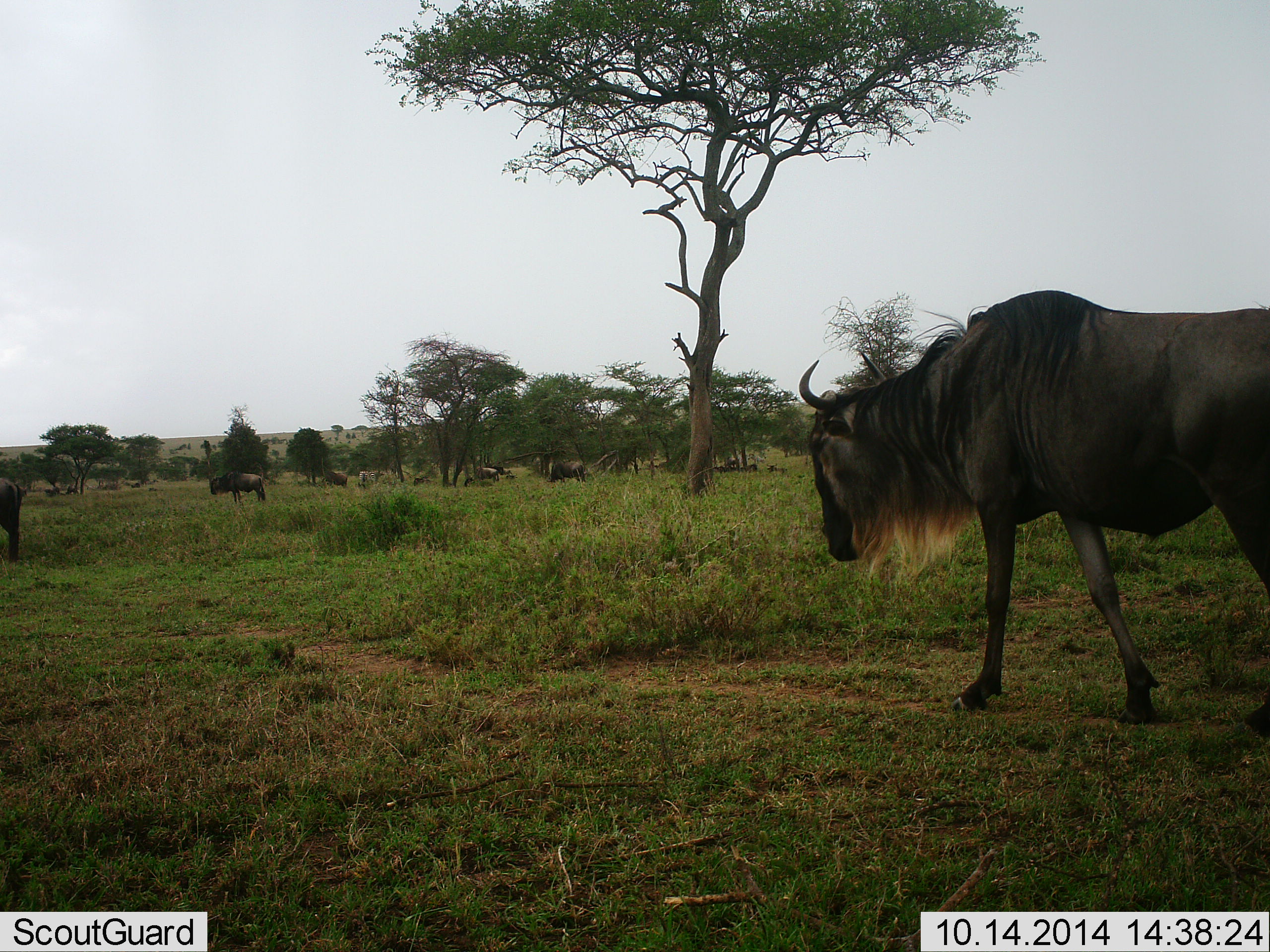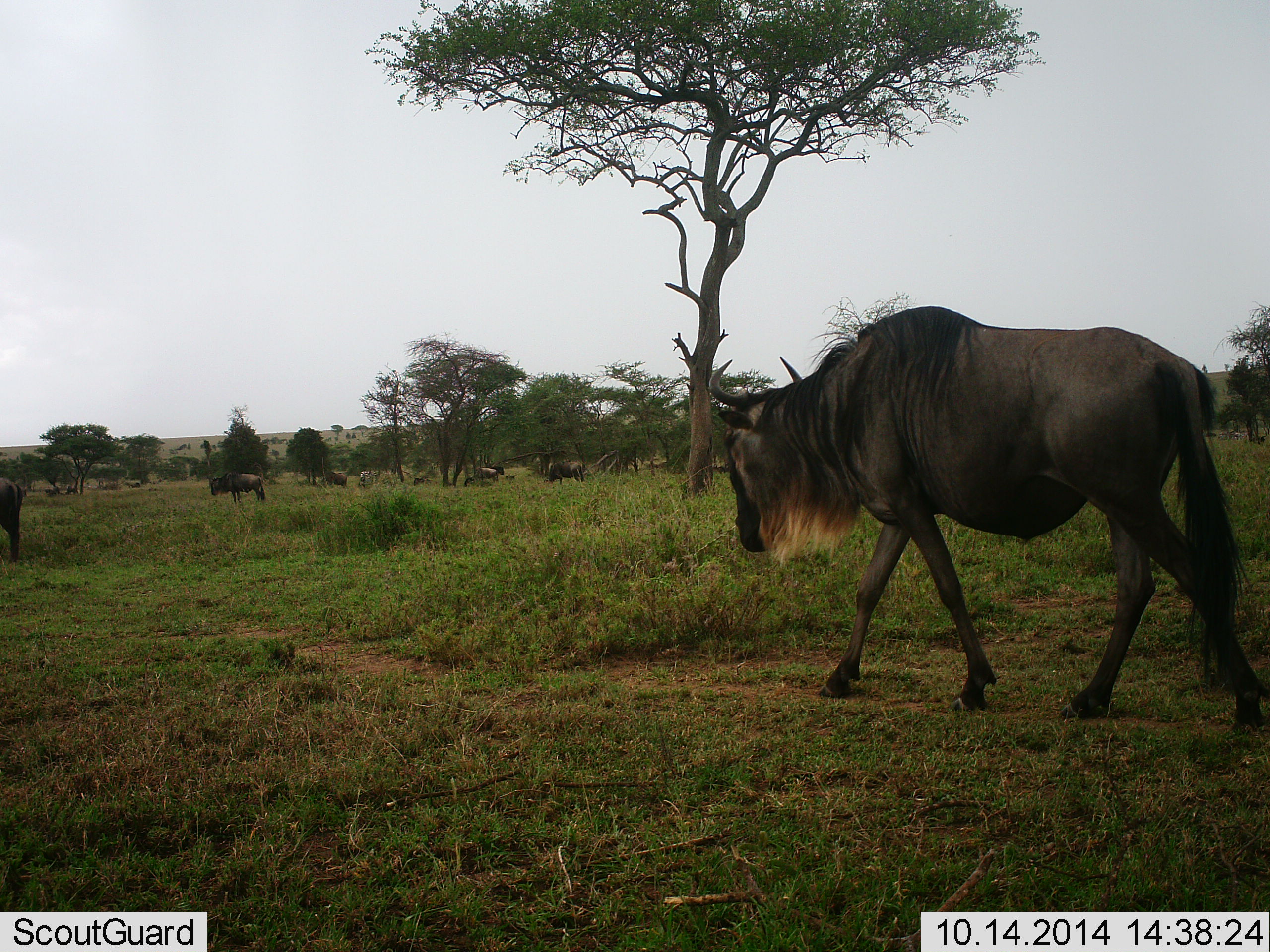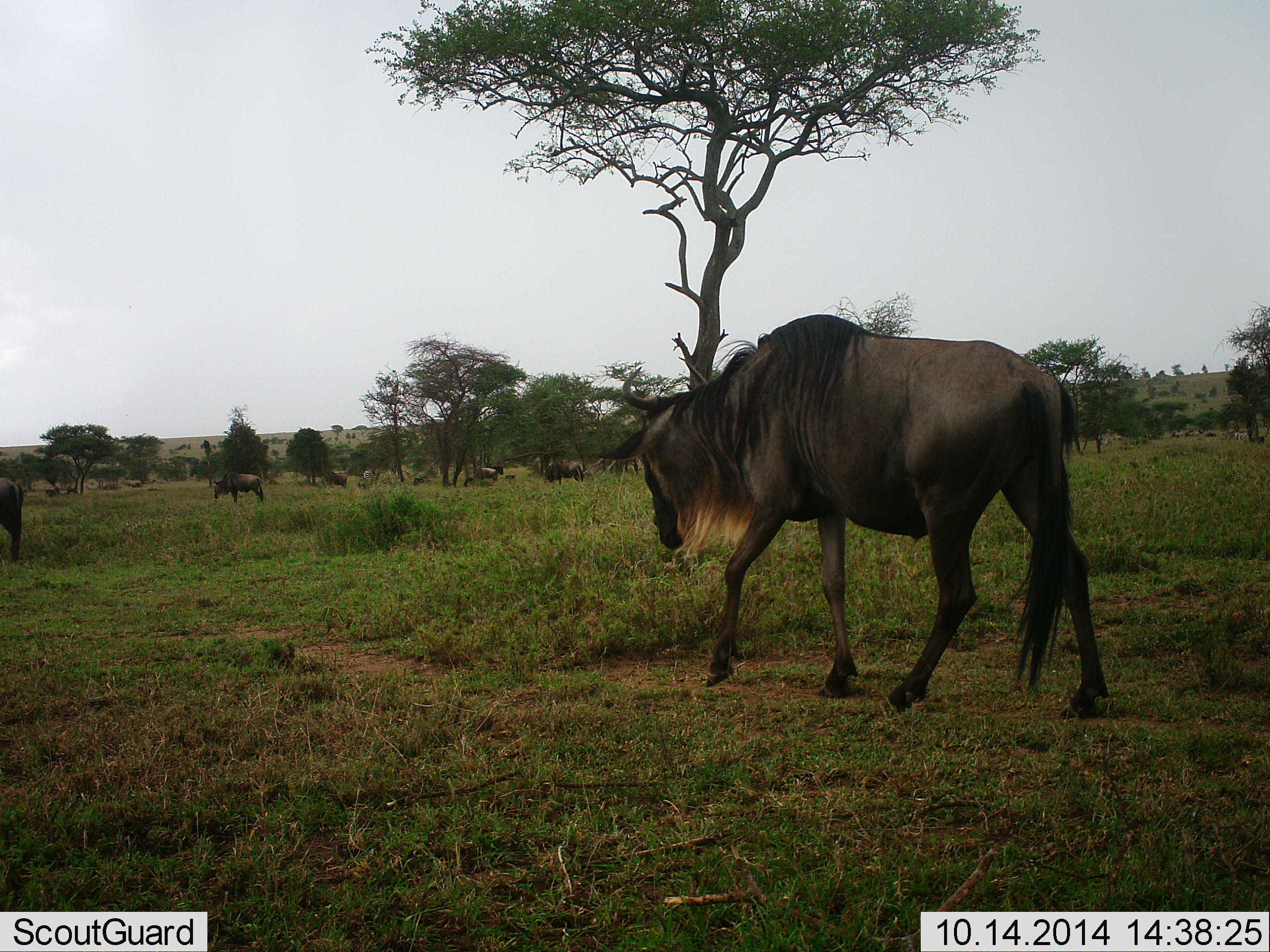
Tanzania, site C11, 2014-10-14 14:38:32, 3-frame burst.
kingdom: Animalia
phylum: Chordata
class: Mammalia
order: Artiodactyla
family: Bovidae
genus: Connochaetes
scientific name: Connochaetes taurinus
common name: blue wildebeest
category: wildebeest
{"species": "wildebeest (blue wildebeest) (Connochaetes taurinus)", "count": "11-50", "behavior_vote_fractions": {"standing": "45%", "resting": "18%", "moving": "100%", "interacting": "0%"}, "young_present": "0%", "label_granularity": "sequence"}